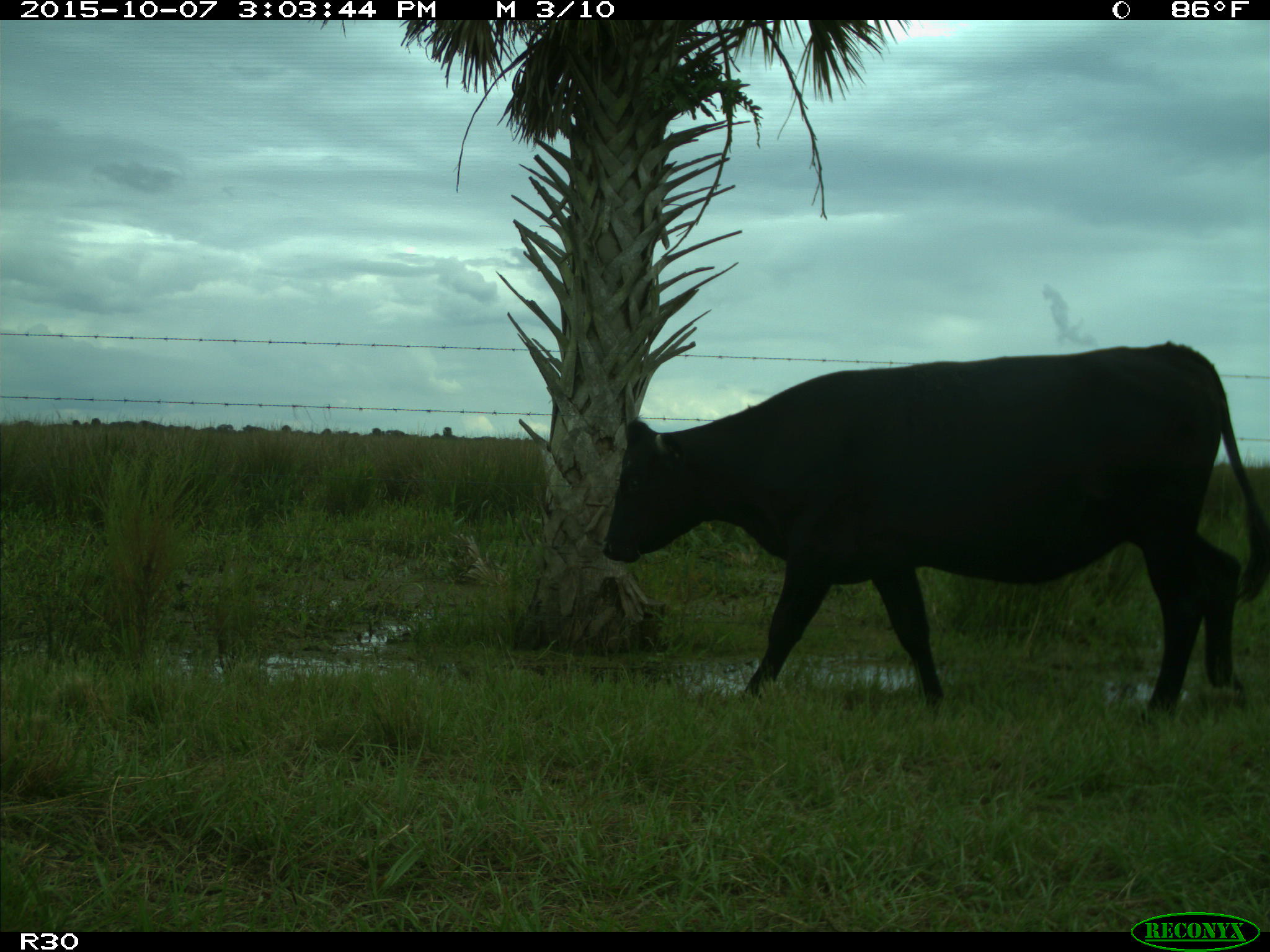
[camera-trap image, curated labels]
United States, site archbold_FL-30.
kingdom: Animalia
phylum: Chordata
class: Mammalia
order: Artiodactyla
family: Bovidae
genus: Bos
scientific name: Bos taurus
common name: domestic cow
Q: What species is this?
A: Bos taurus (domestic cow).